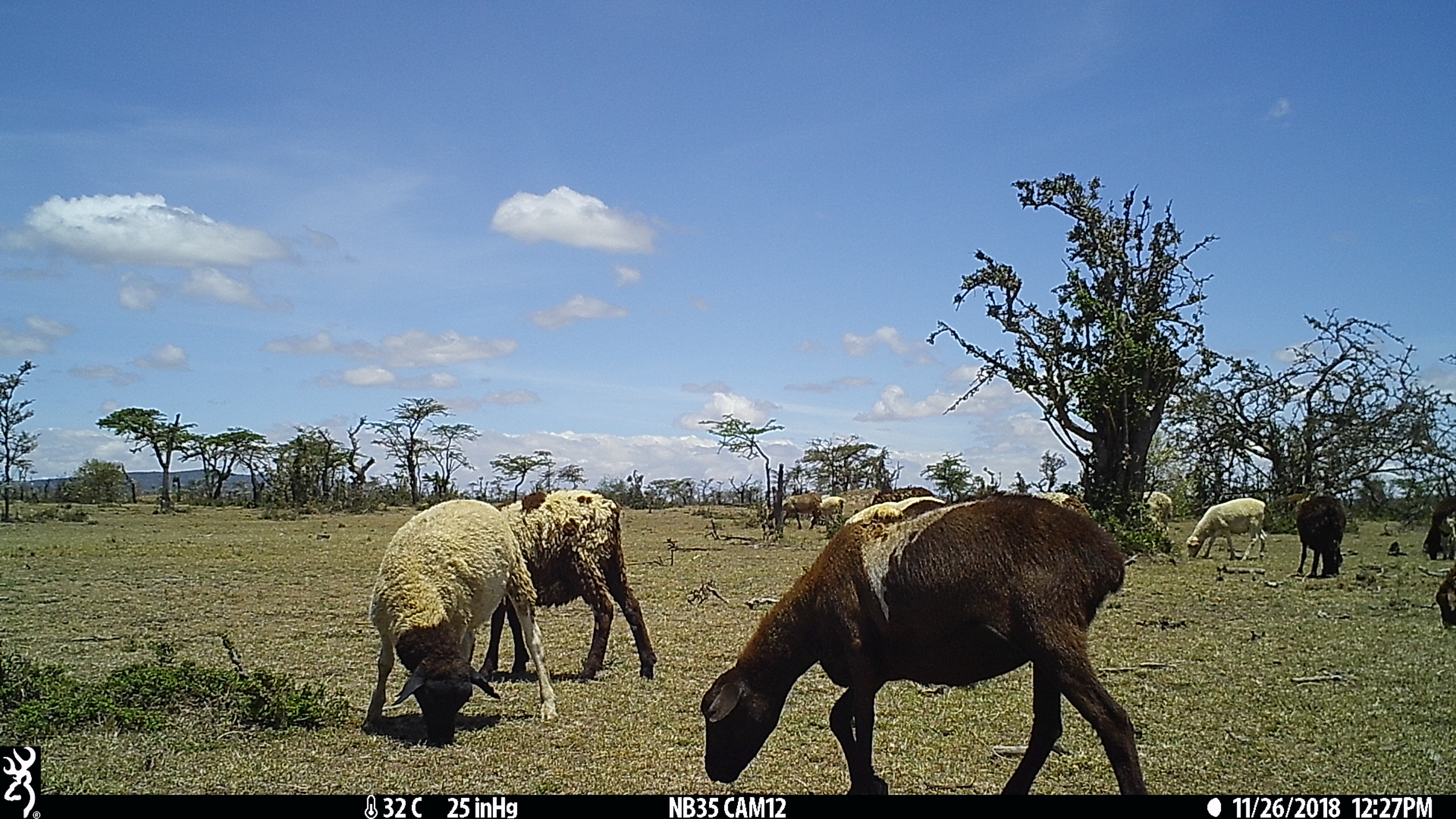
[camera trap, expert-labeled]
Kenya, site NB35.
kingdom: Animalia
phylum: Chordata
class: Mammalia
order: Artiodactyla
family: Bovidae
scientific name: Bovidae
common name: sheep or goat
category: shoat